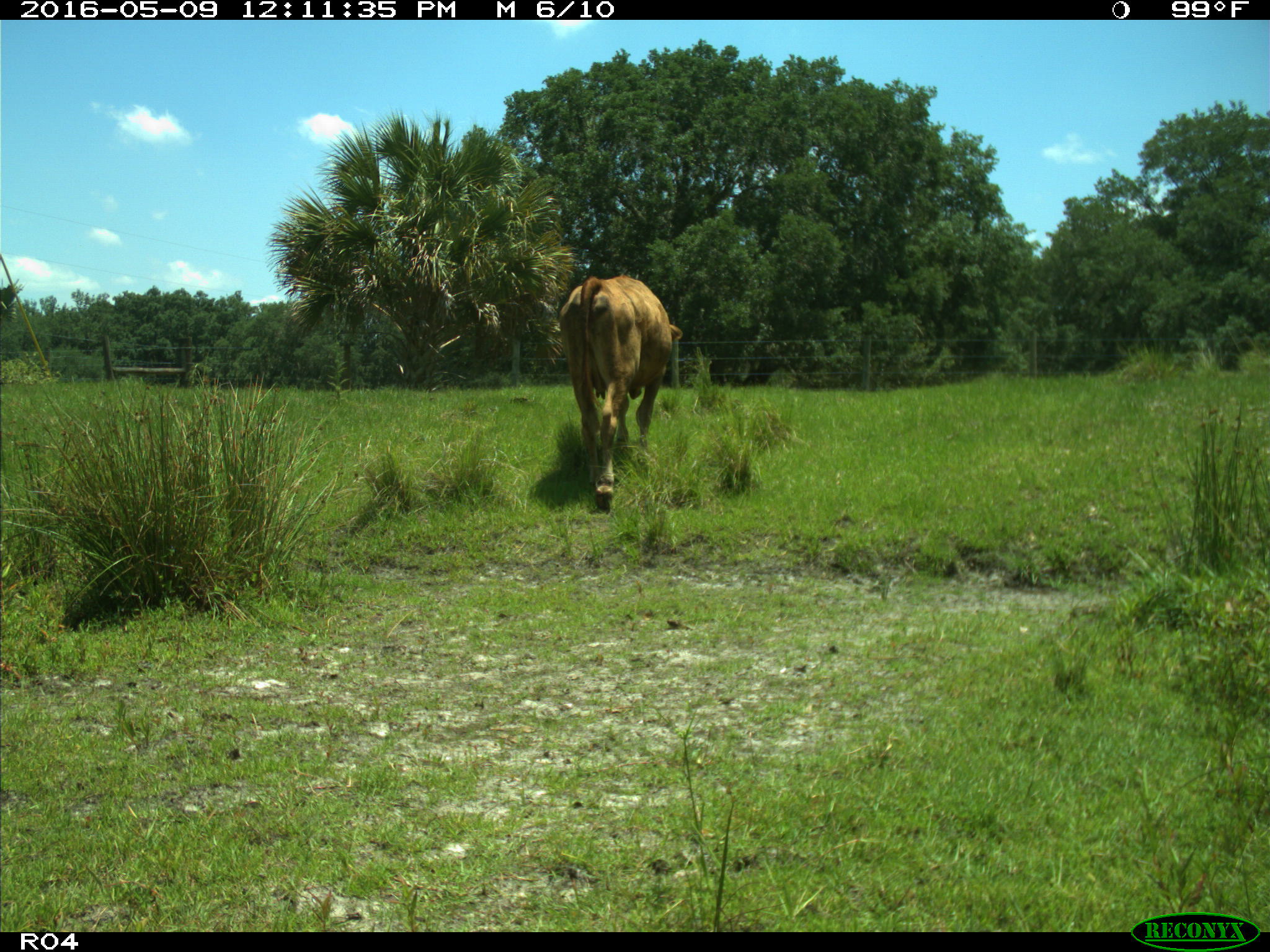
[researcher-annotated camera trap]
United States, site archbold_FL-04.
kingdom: Animalia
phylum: Chordata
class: Mammalia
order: Artiodactyla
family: Bovidae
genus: Bos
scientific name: Bos taurus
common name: domestic cow